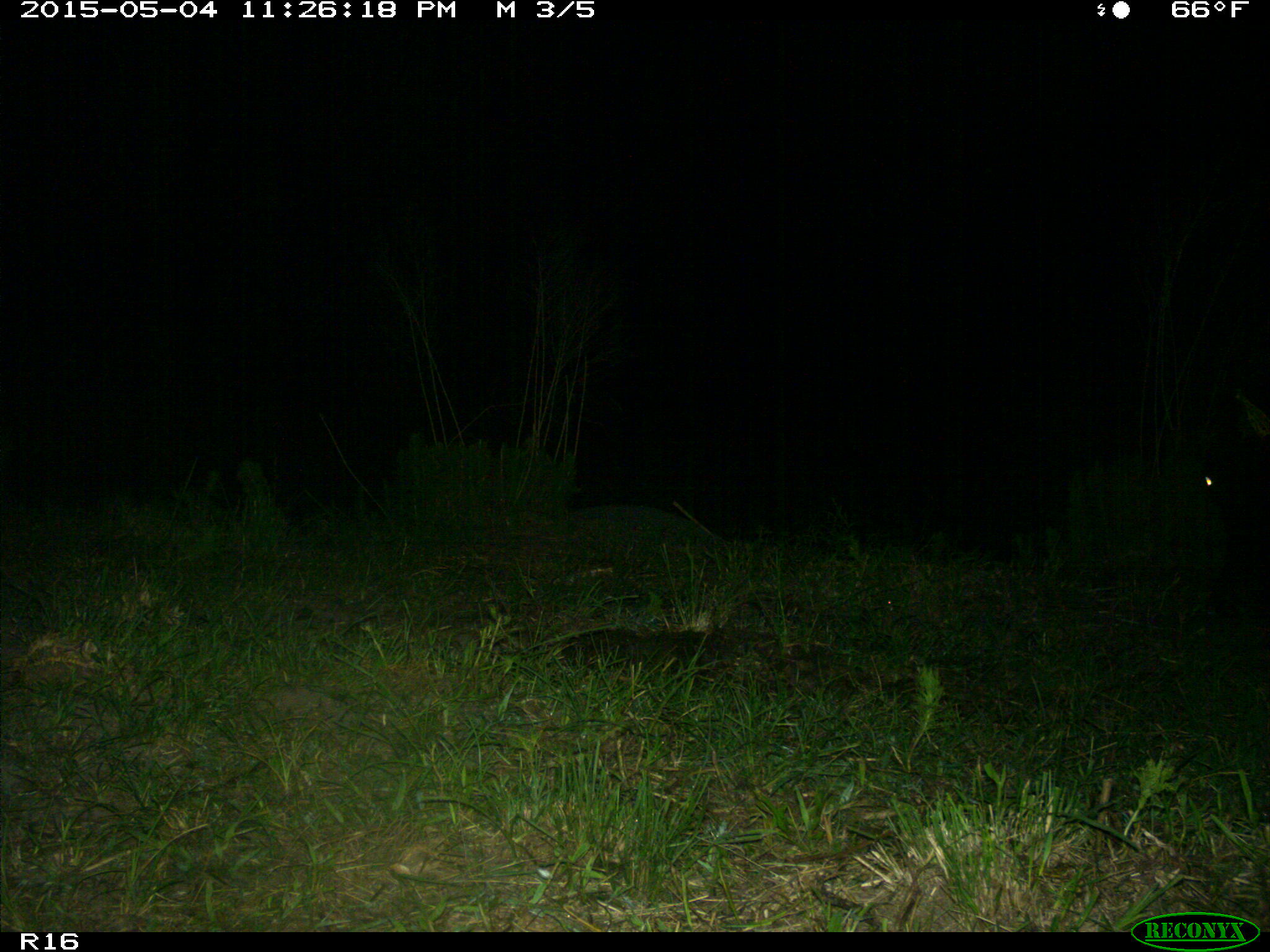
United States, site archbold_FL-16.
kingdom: Animalia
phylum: Chordata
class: Mammalia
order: Artiodactyla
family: Bovidae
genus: Bos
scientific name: Bos taurus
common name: domestic cow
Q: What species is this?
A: Bos taurus (domestic cow).